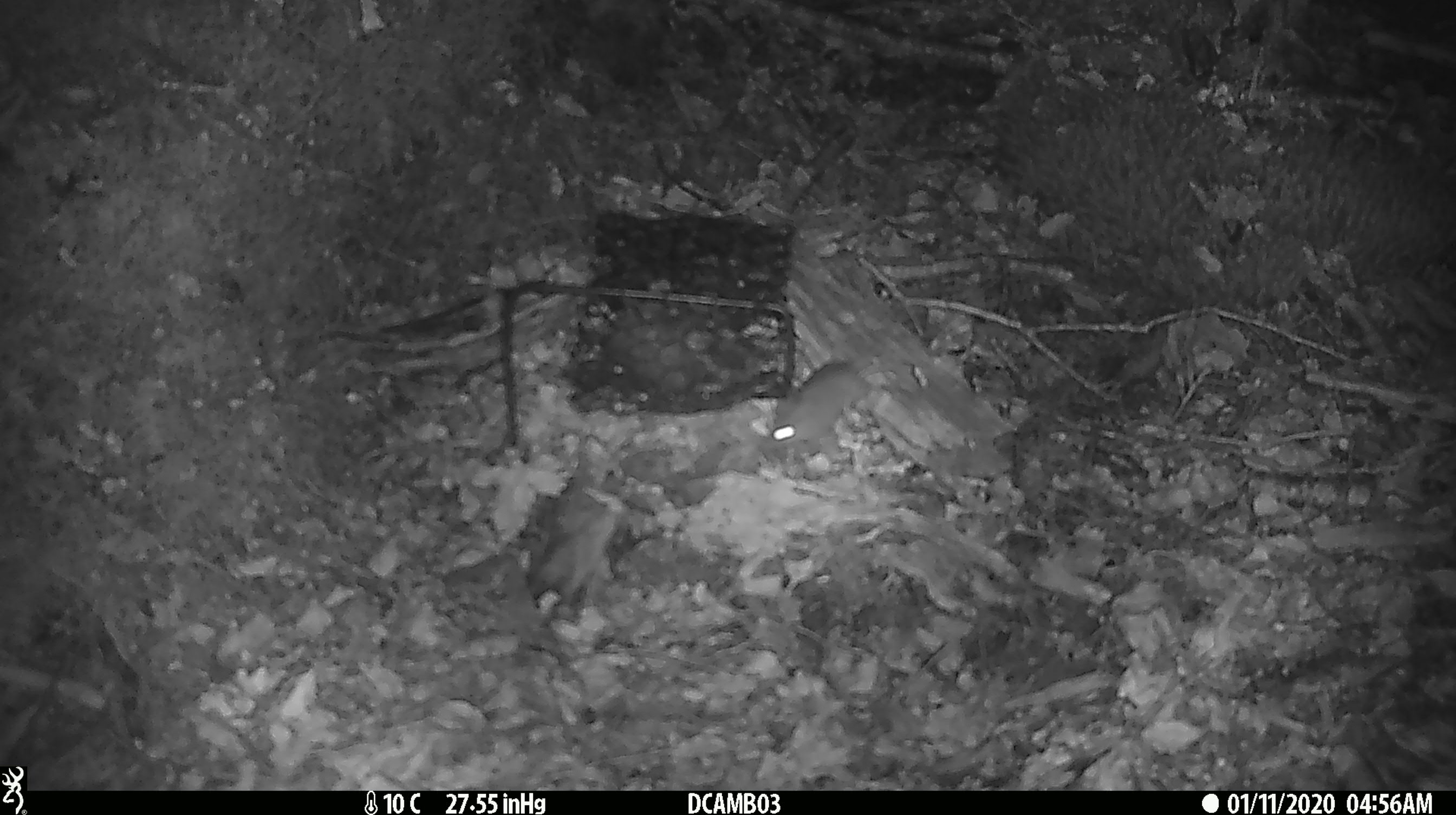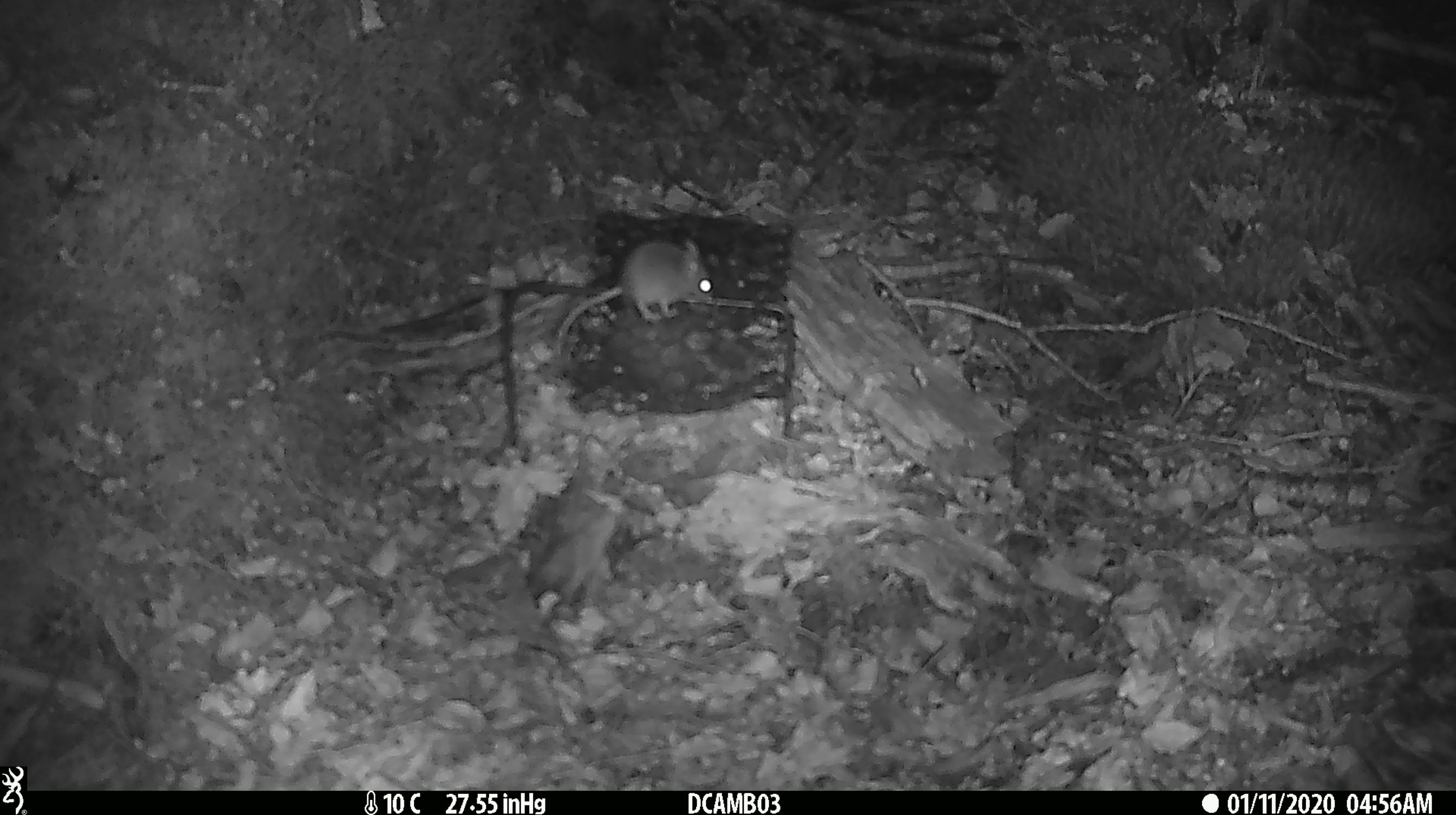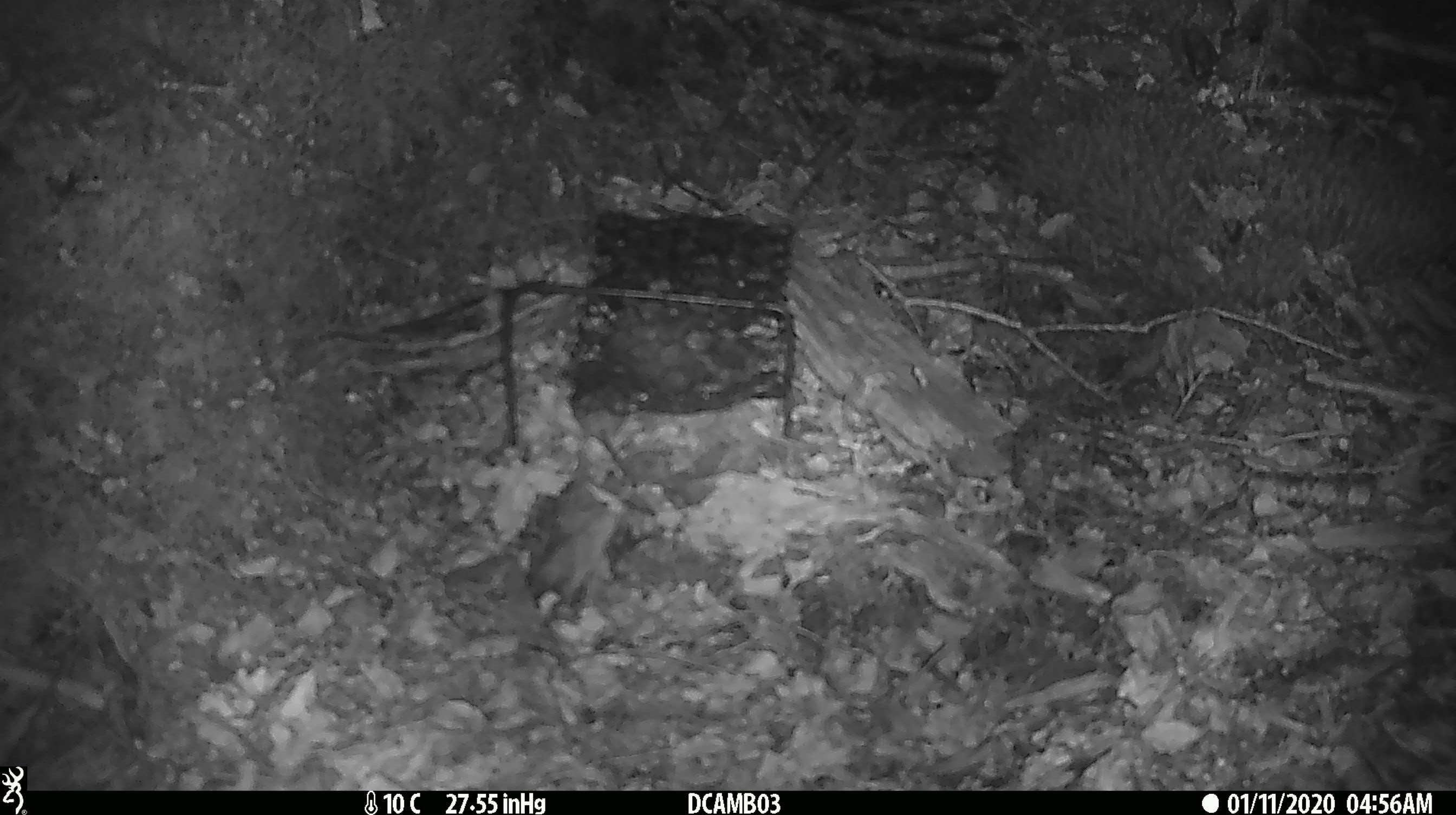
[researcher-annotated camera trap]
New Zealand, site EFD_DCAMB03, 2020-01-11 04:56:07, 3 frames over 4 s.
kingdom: Animalia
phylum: Chordata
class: Mammalia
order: Rodentia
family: Muridae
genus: Mus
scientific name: Mus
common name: mouse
Mouse (Mus).